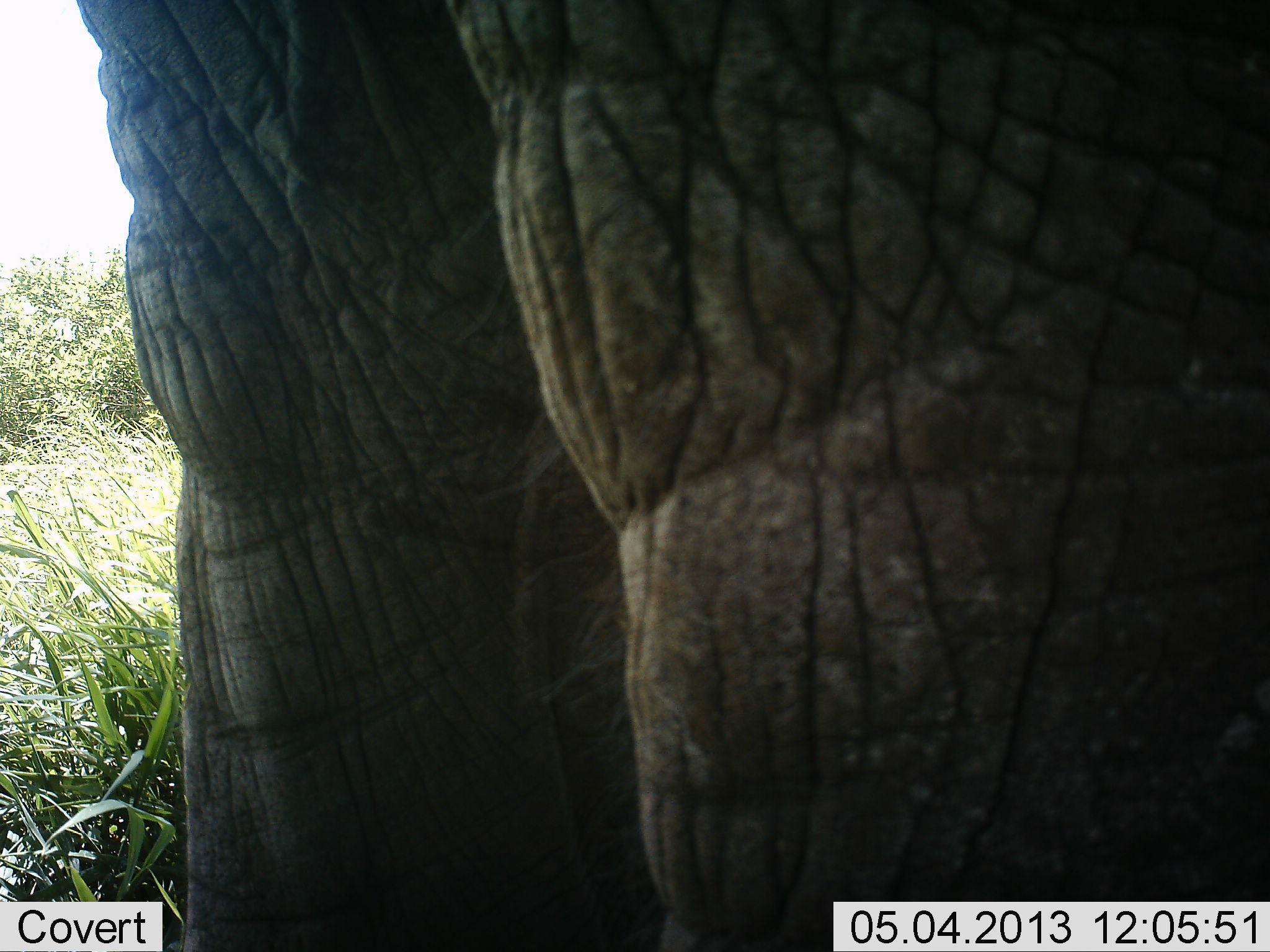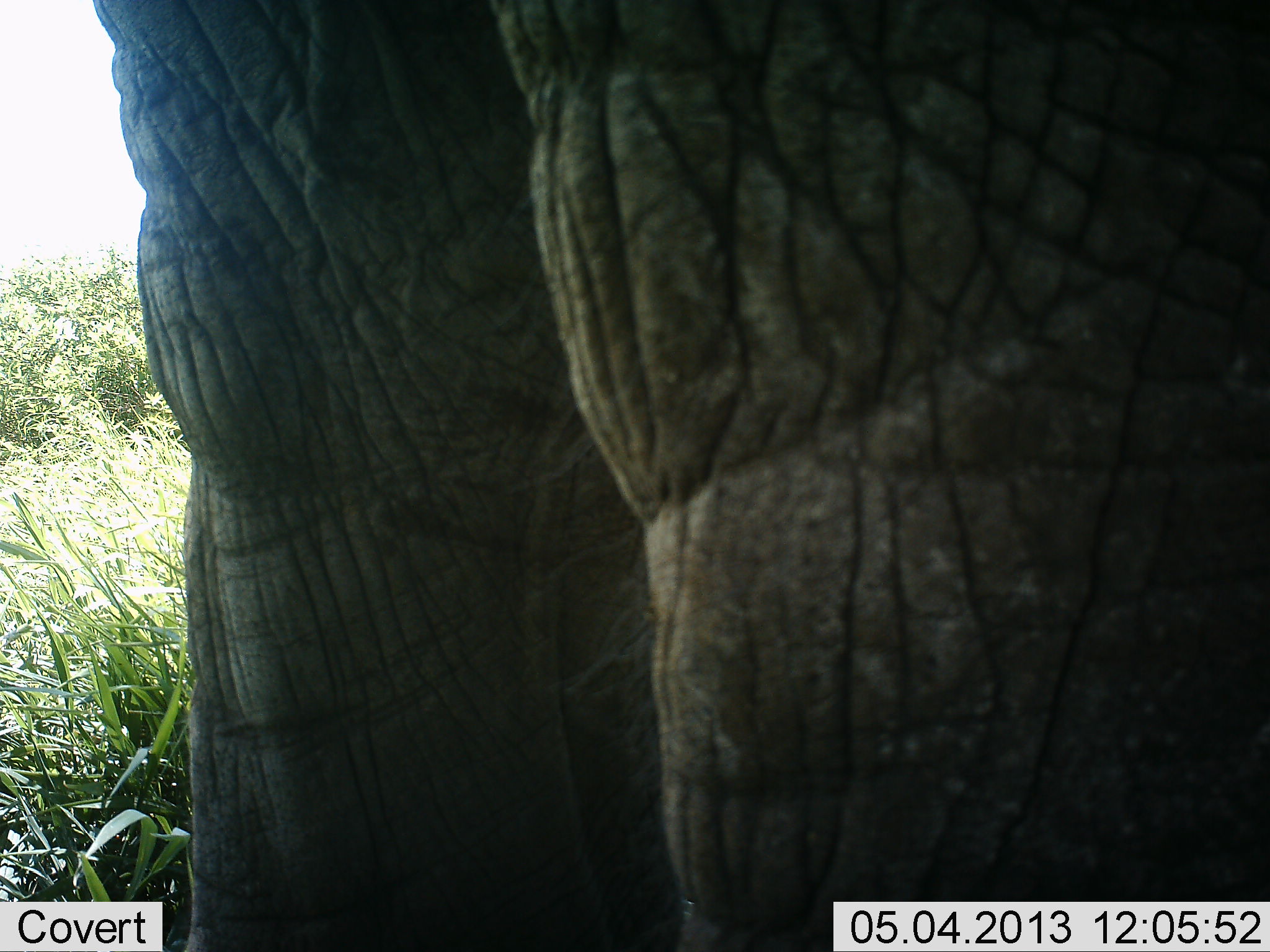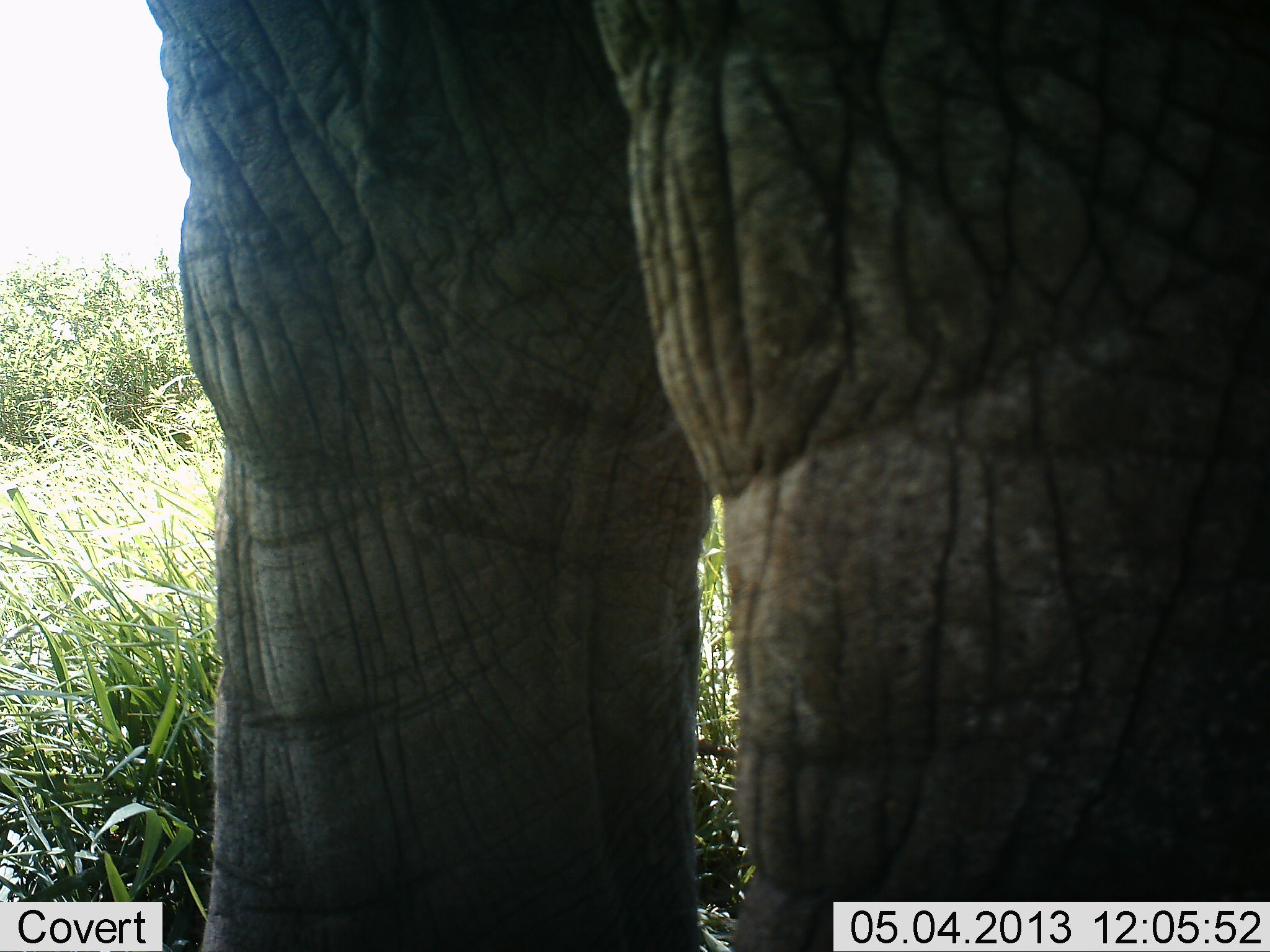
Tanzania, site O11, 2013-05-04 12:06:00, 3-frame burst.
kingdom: Animalia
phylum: Chordata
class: Mammalia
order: Proboscidea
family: Elephantidae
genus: Loxodonta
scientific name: Loxodonta africana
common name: african bush elephant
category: elephant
Elephant (african bush elephant) (Loxodonta africana), count 1. Behavior (volunteer vote fractions): standing 100%, resting 0%, moving 0%, interacting 0%. Young present (vote fraction): 0%. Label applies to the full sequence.